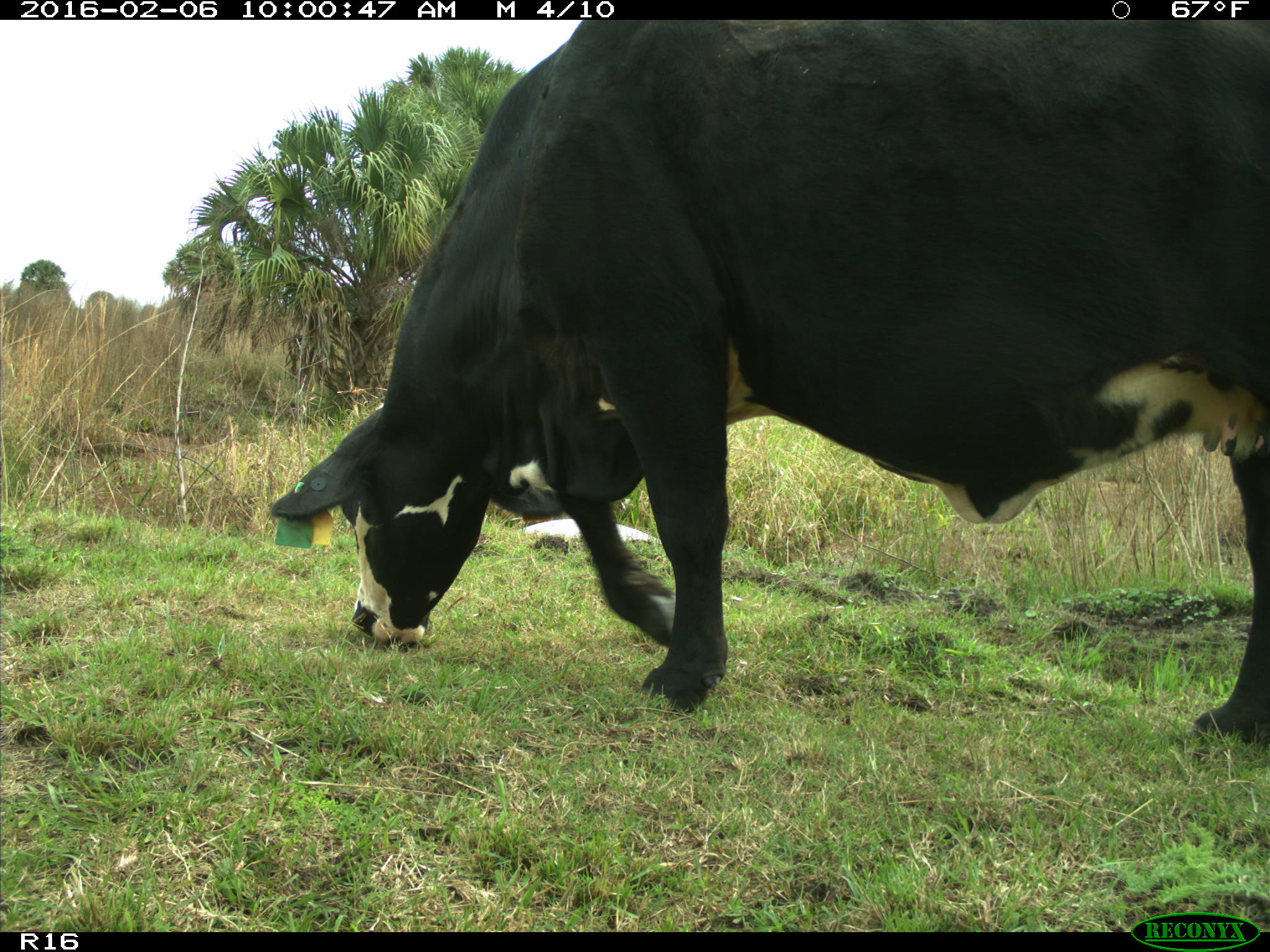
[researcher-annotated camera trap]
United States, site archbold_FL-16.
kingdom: Animalia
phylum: Chordata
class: Mammalia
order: Artiodactyla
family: Bovidae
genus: Bos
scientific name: Bos taurus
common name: domestic cow